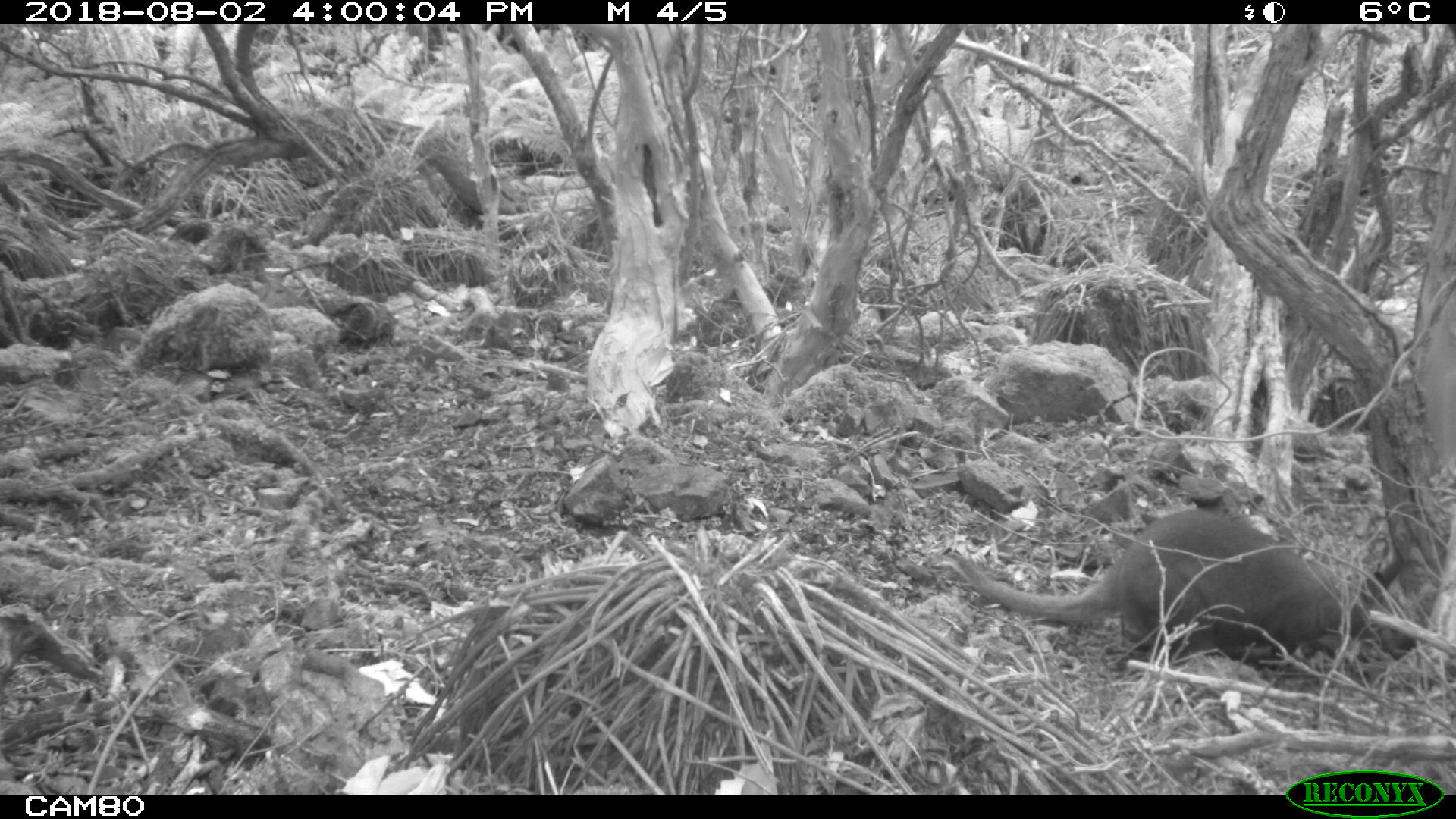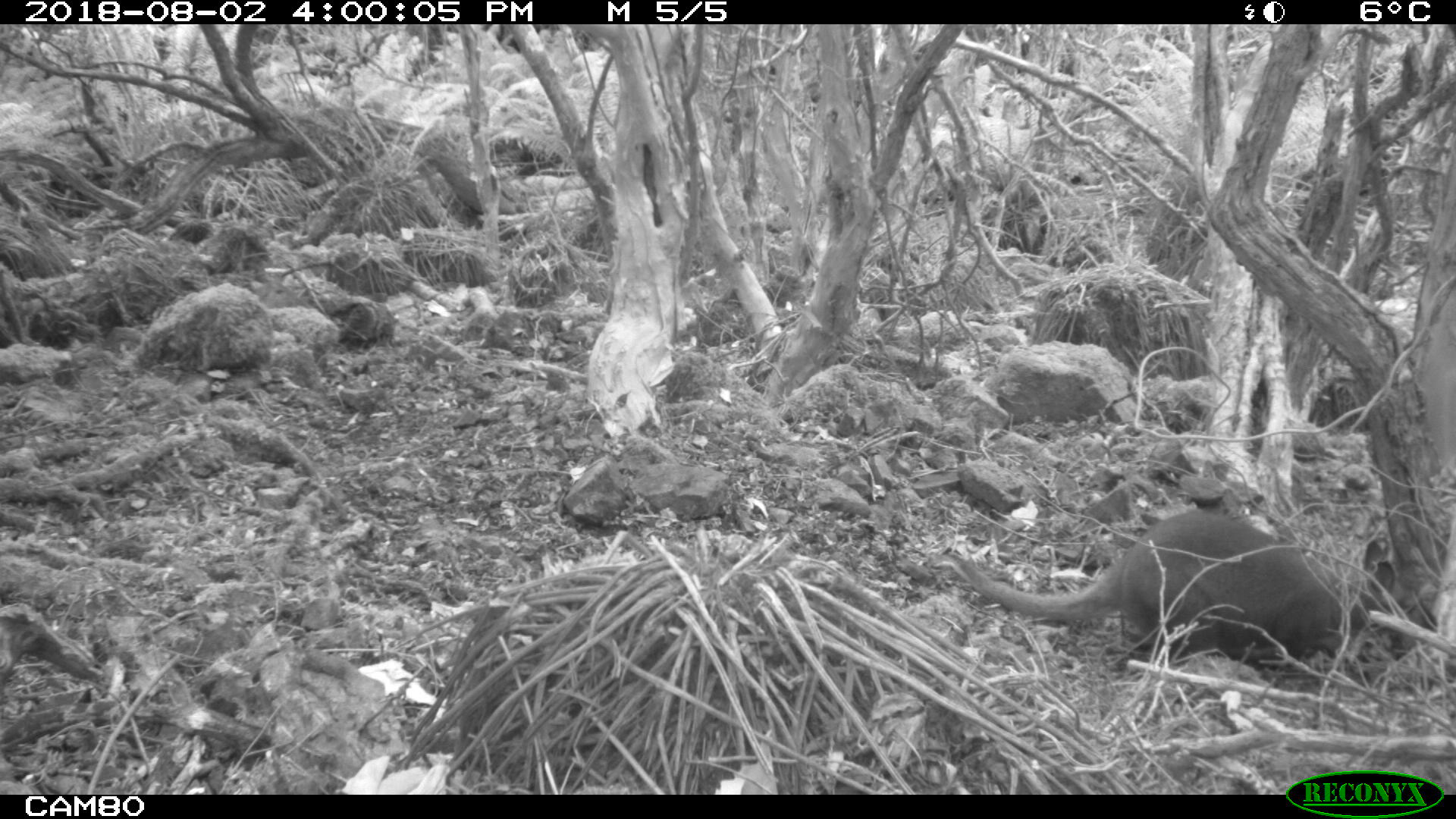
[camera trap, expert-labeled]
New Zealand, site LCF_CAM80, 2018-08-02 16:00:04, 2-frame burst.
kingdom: Animalia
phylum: Chordata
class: Mammalia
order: Diprotodontia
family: Macropodidae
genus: Notamacropus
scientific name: Notamacropus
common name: wallaby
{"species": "wallaby (Notamacropus)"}